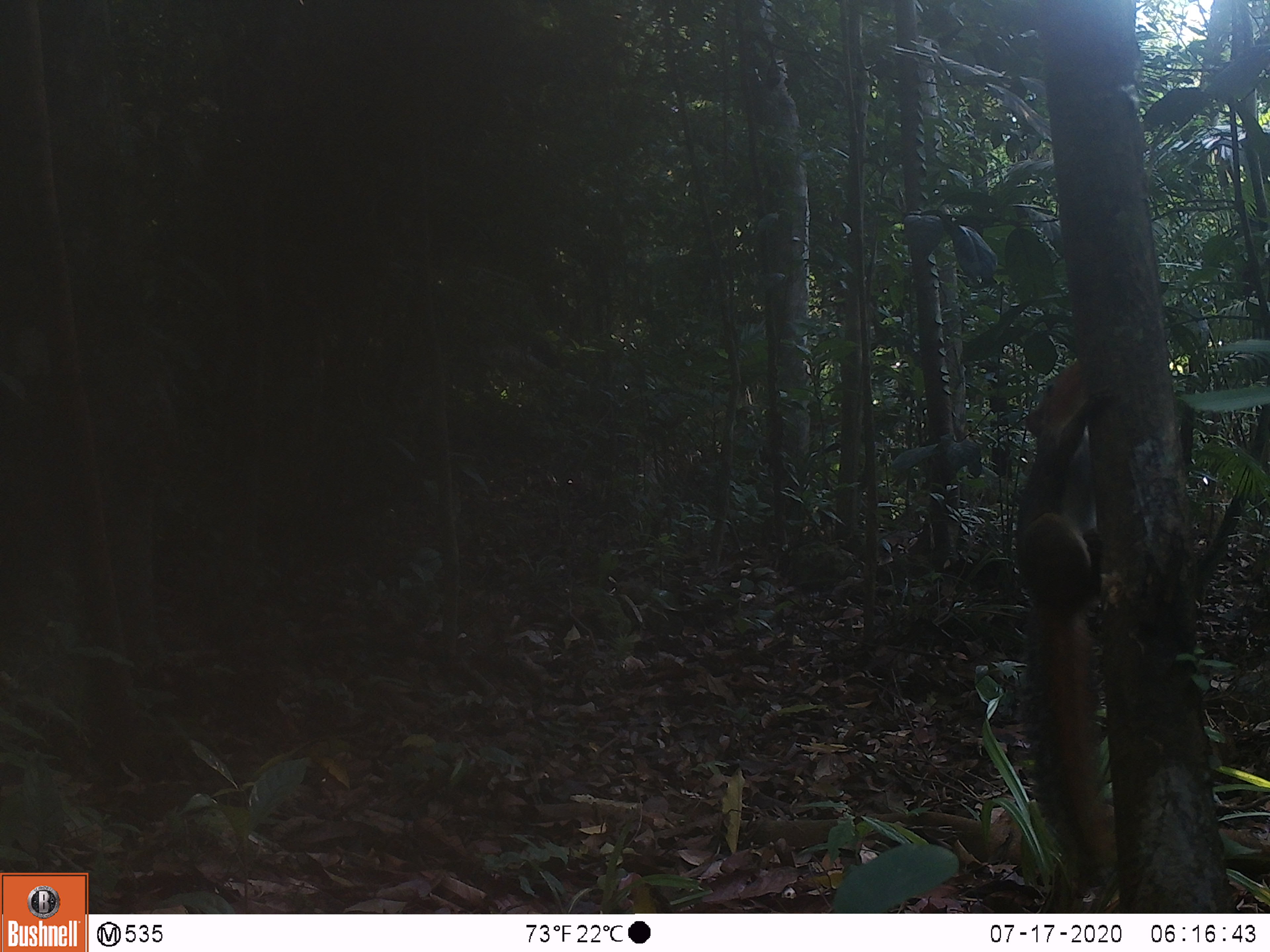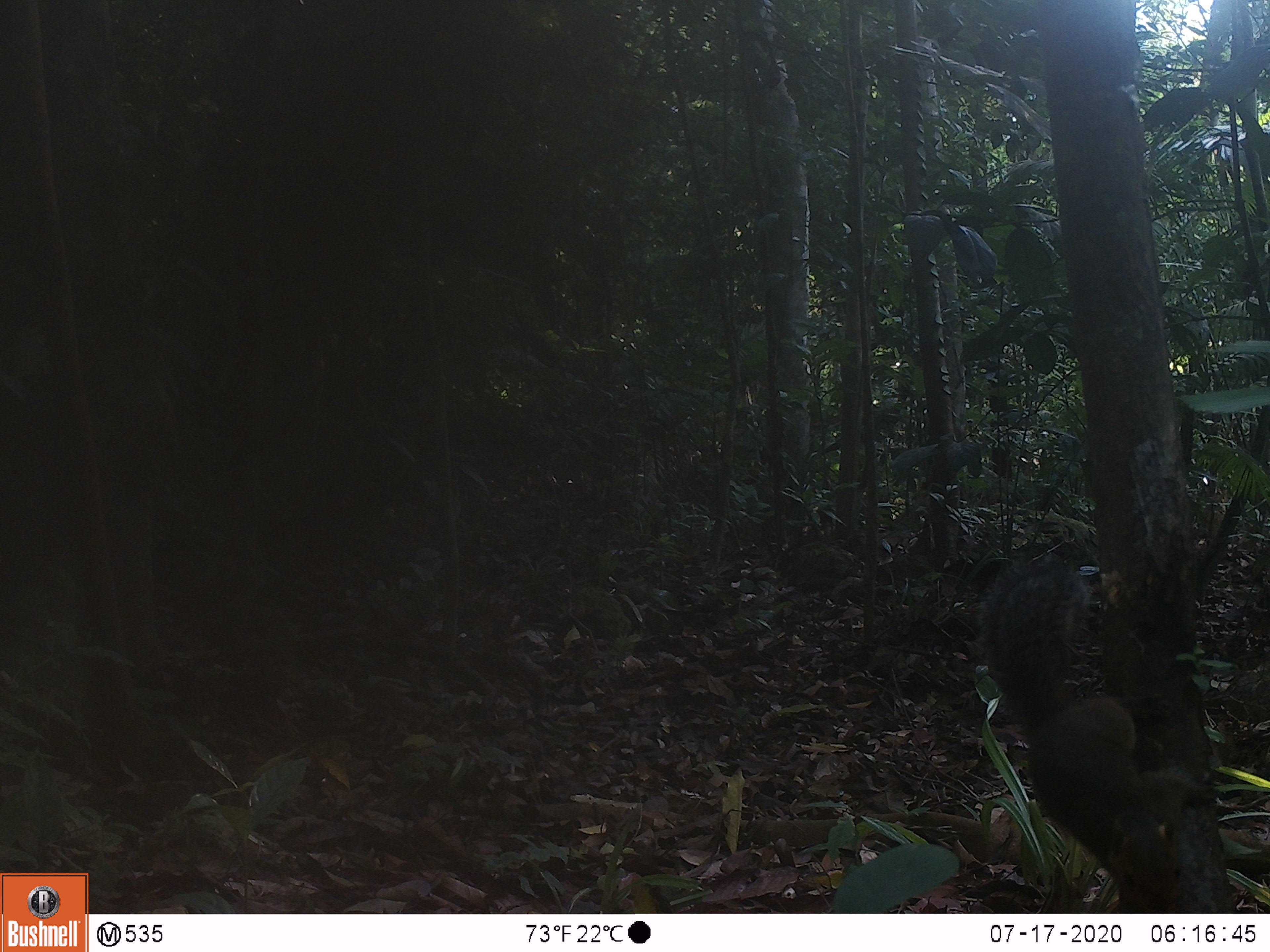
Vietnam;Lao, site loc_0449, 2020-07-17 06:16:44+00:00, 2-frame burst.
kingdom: Animalia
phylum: Chordata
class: Mammalia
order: Rodentia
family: Sciuridae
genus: Callosciurus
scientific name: Callosciurus erythraeus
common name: pallas's squirrel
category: pallass squirrel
Pallass squirrel (pallas's squirrel) (Callosciurus erythraeus). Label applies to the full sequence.